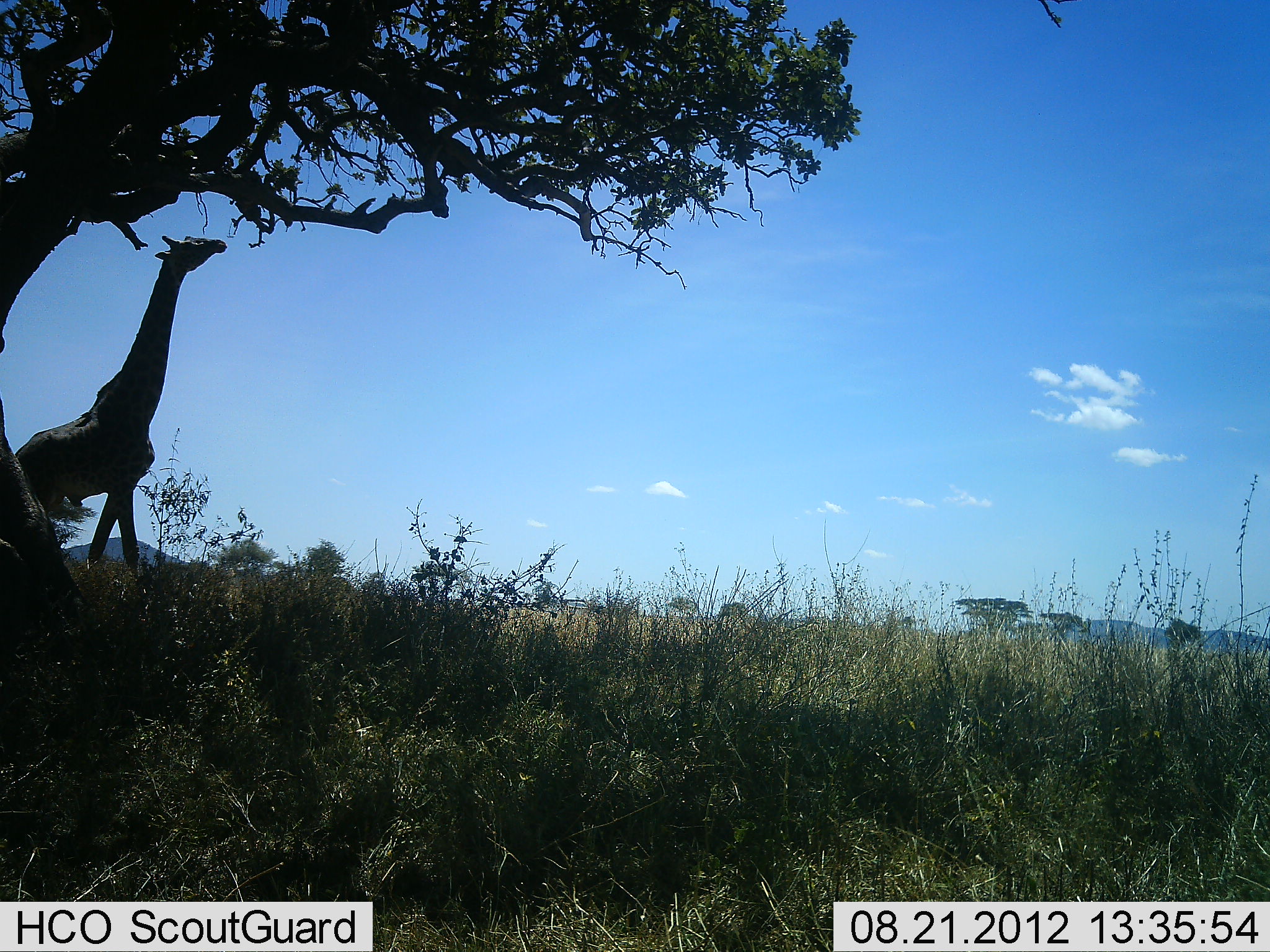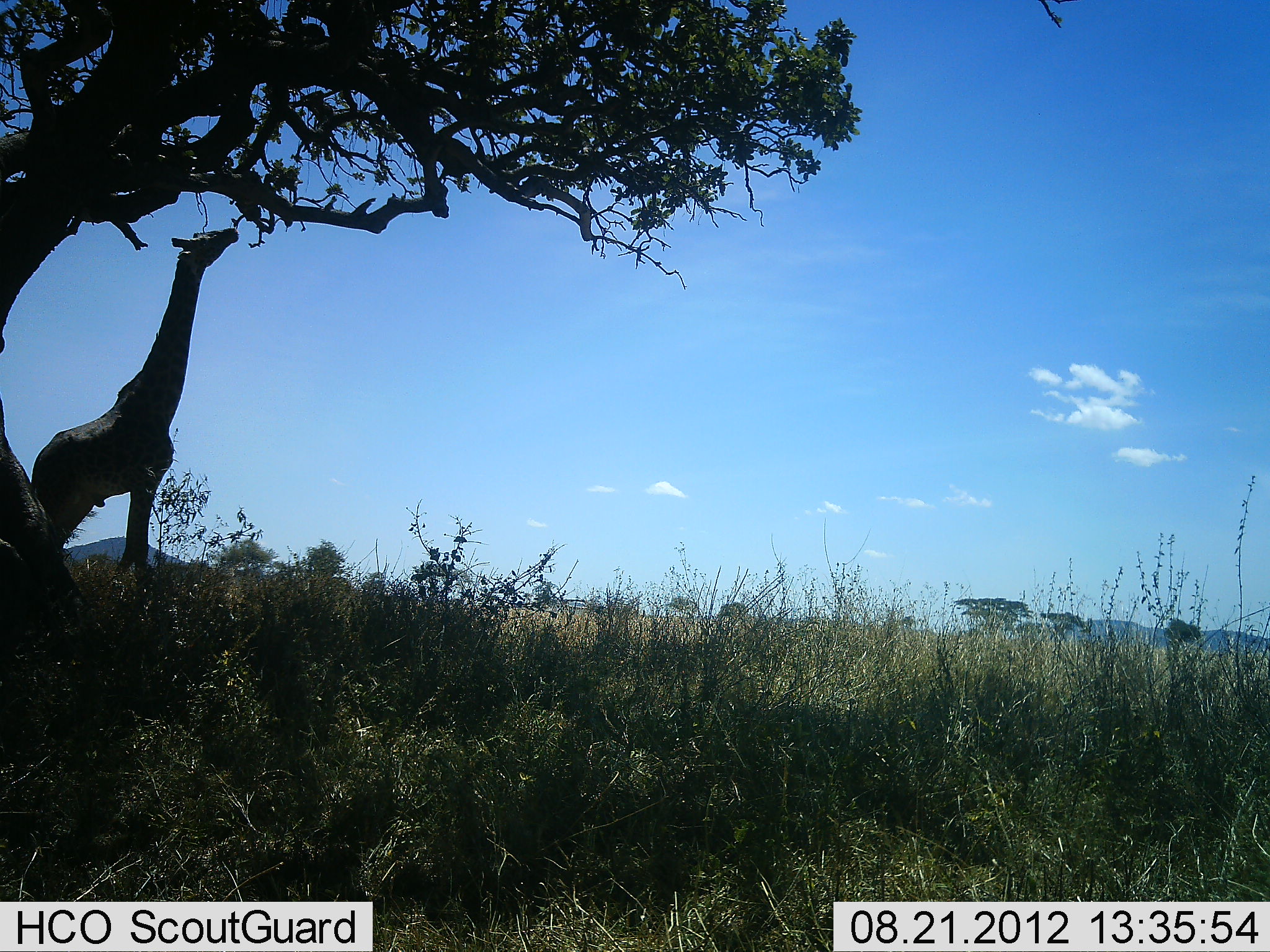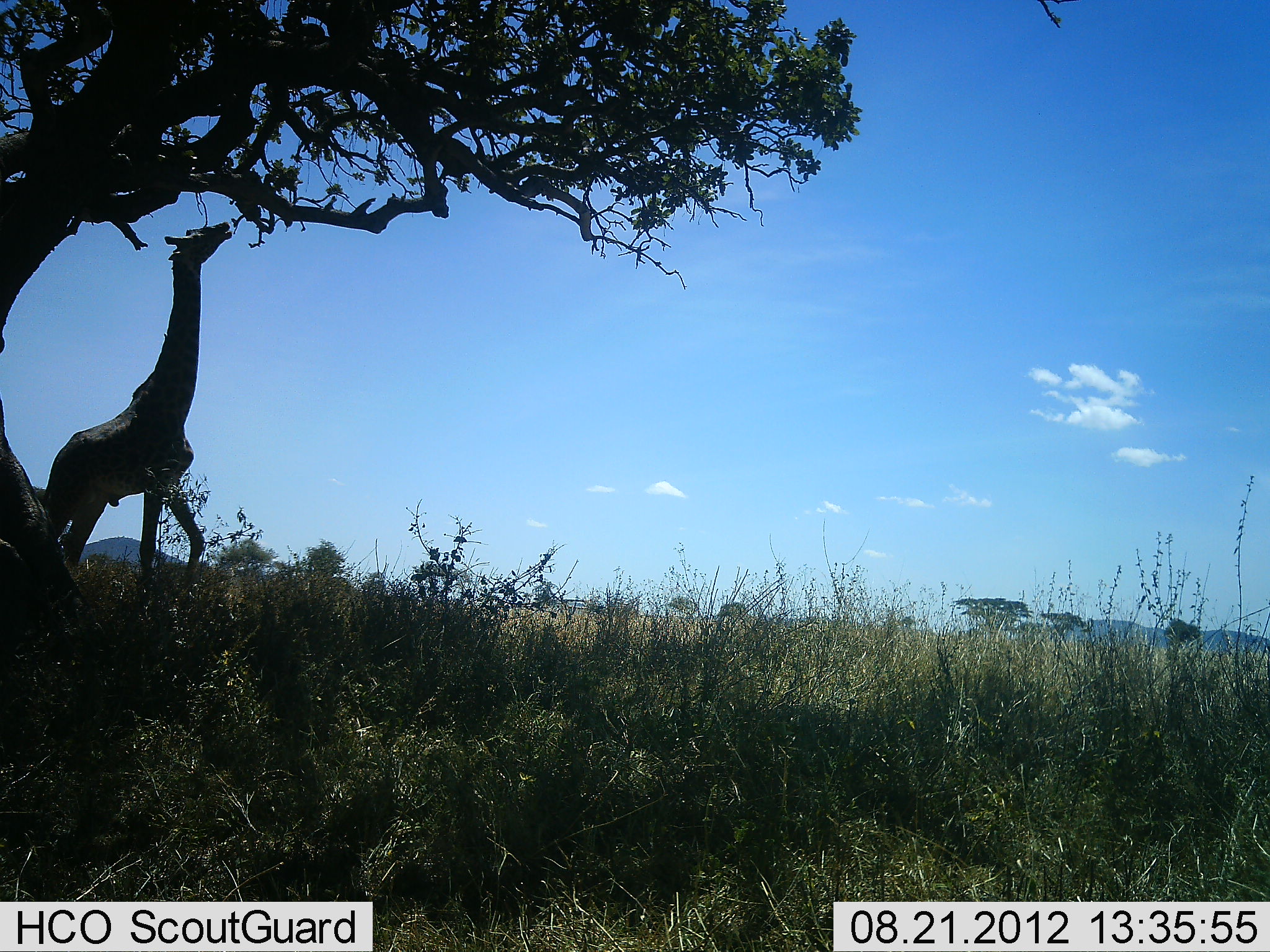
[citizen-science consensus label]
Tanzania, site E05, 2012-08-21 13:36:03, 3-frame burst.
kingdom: Animalia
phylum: Chordata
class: Mammalia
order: Artiodactyla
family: Giraffidae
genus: Giraffa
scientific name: Giraffa camelopardalis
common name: giraffe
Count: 1.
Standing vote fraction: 20%.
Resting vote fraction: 0%.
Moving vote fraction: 0%.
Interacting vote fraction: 0%.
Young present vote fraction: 0%.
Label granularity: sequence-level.